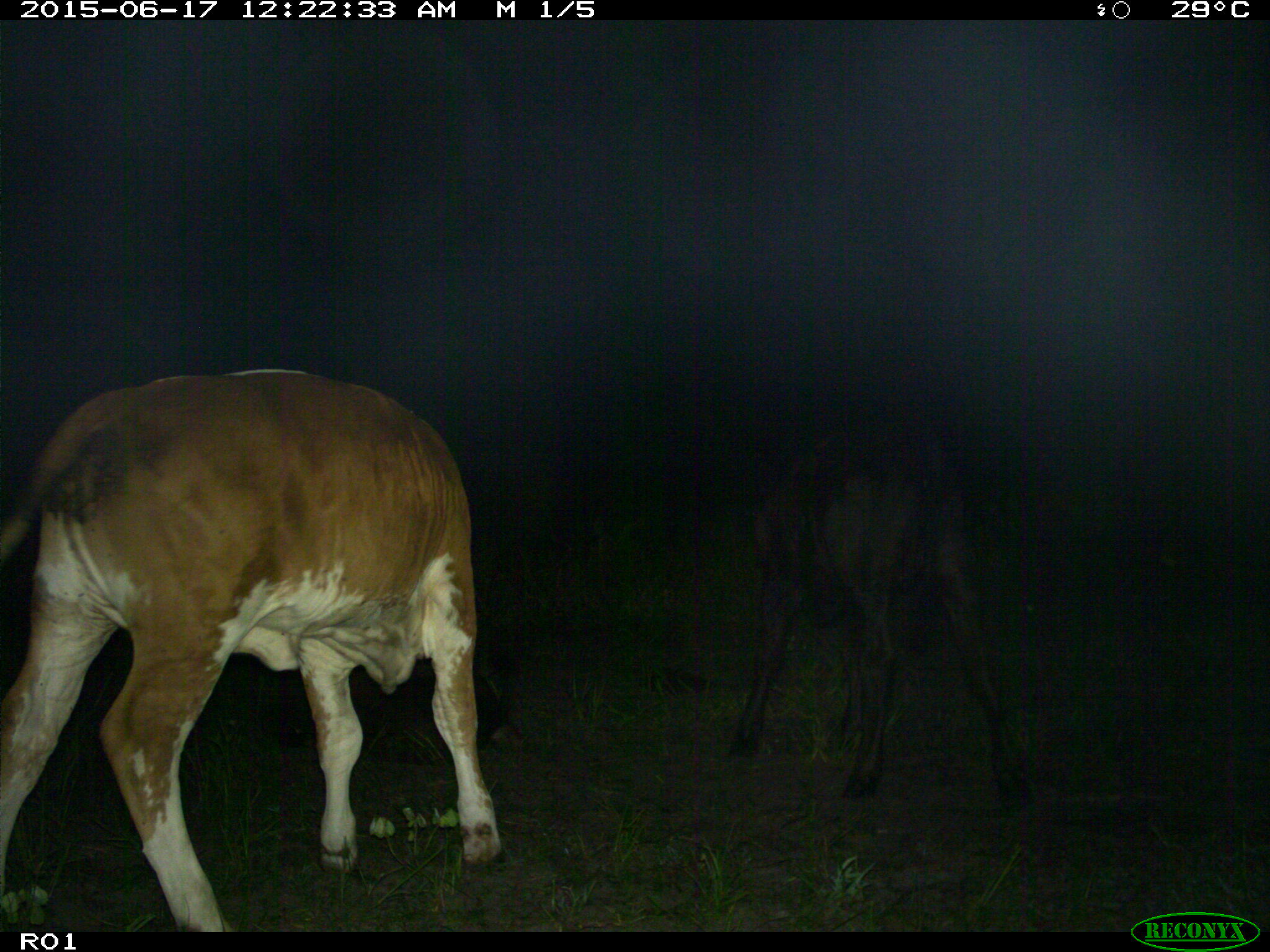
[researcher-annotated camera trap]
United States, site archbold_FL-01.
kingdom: Animalia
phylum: Chordata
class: Mammalia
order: Artiodactyla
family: Bovidae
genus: Bos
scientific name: Bos taurus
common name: domestic cow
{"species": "Bos taurus (domestic cow)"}